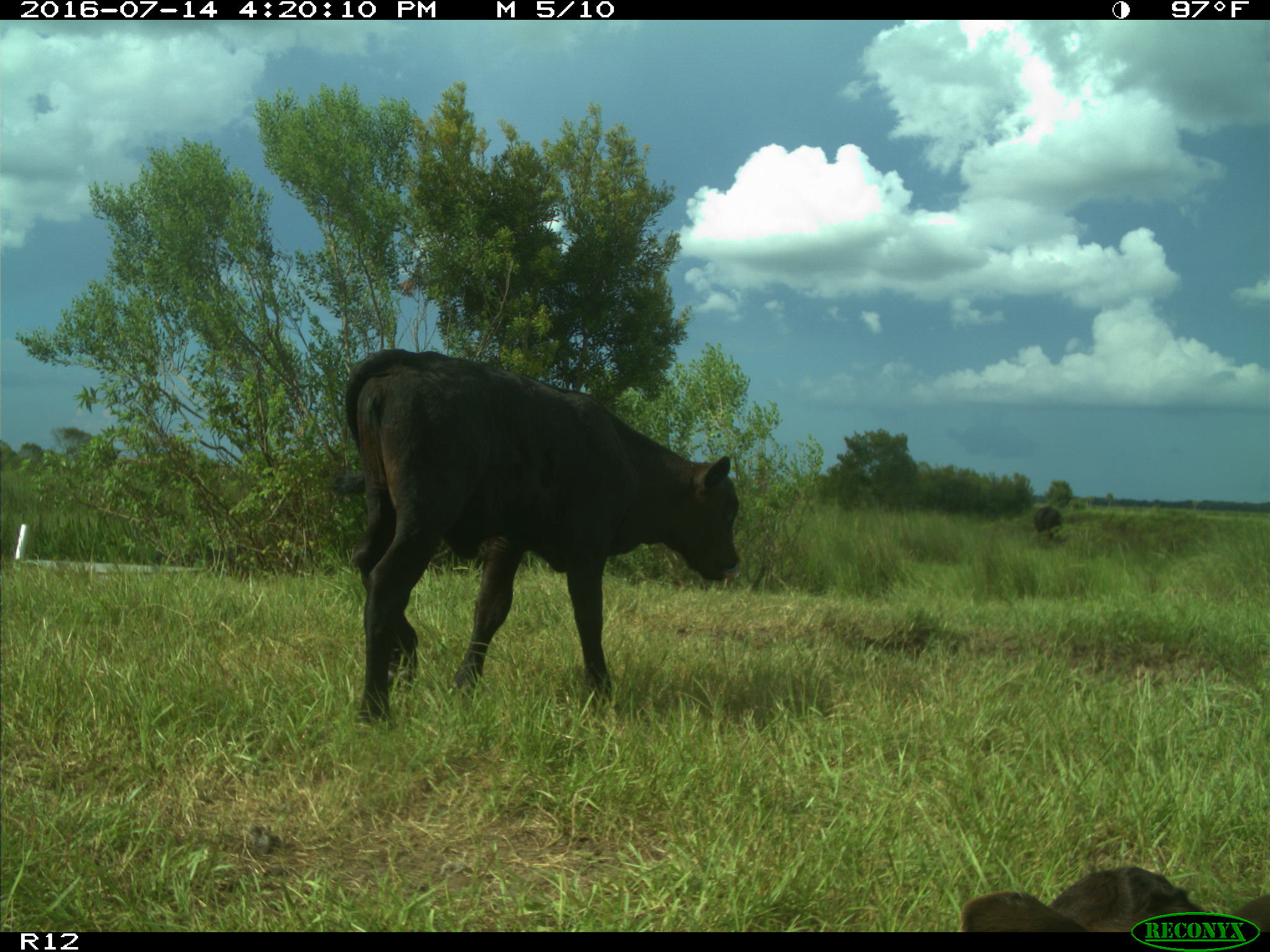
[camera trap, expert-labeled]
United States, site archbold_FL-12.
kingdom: Animalia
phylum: Chordata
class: Mammalia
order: Artiodactyla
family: Bovidae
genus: Bos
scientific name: Bos taurus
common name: domestic cow